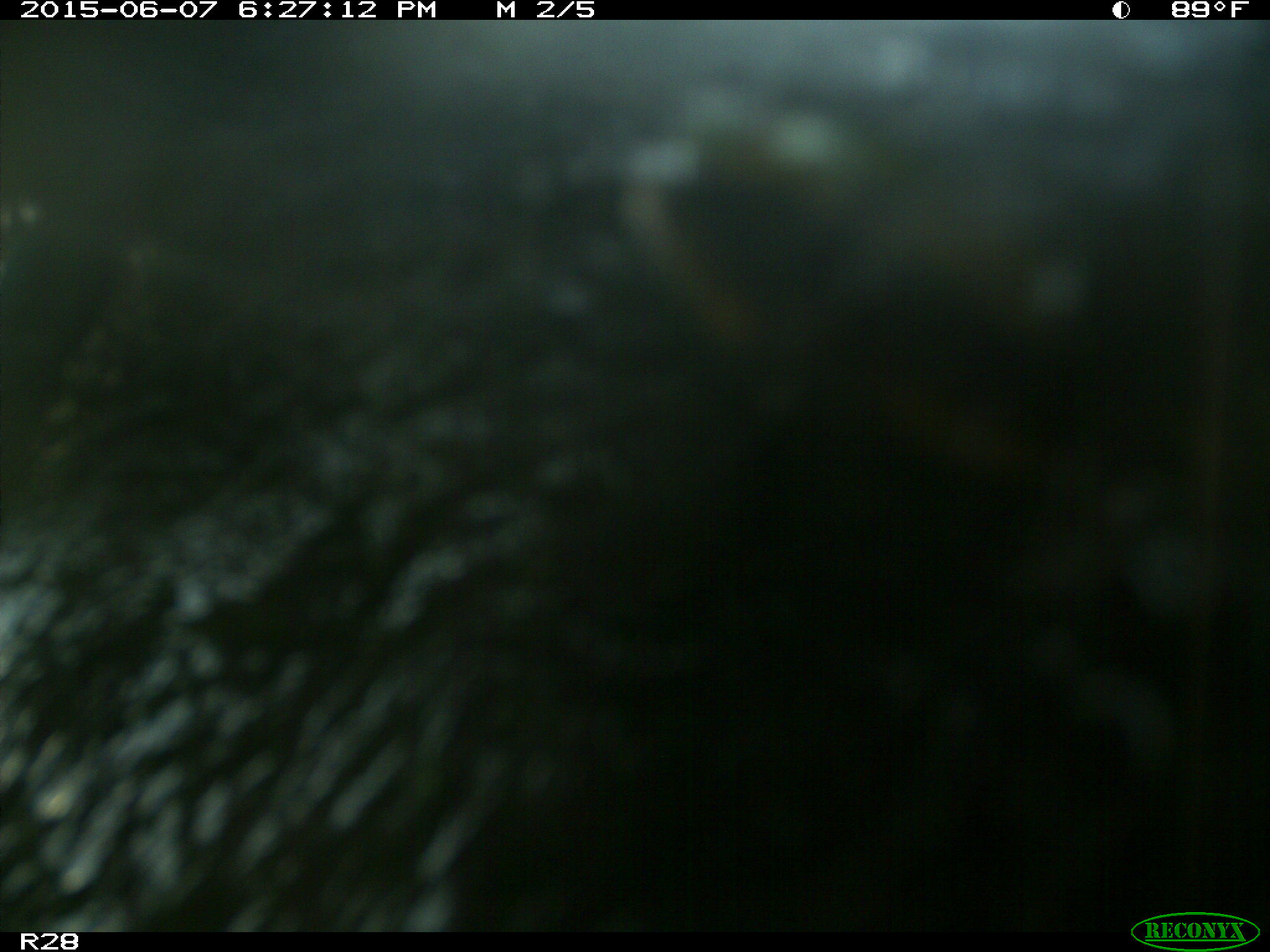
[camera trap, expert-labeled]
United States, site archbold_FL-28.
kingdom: Animalia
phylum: Chordata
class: Mammalia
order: Artiodactyla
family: Bovidae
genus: Bos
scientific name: Bos taurus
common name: domestic cow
Bos taurus (domestic cow).